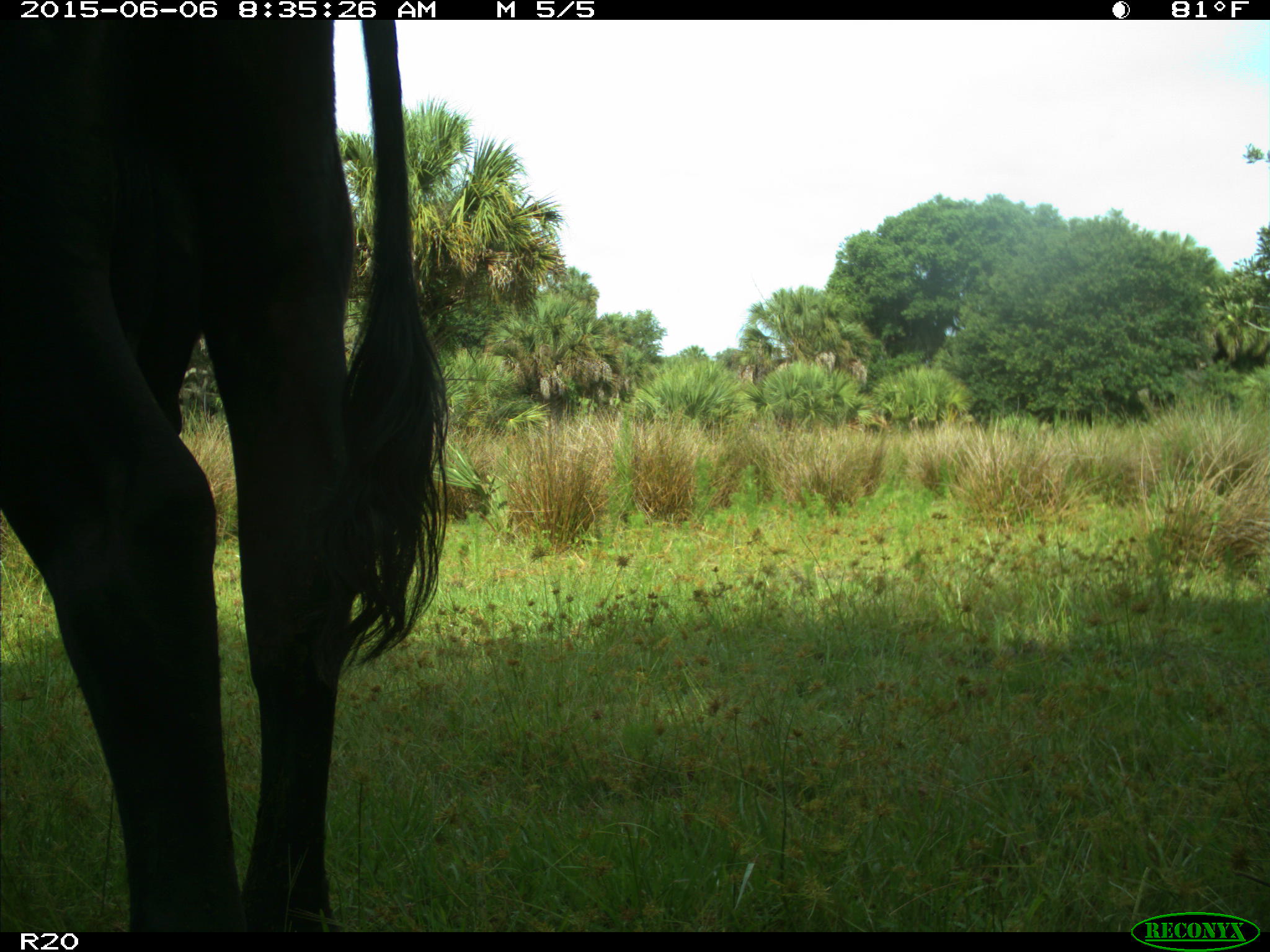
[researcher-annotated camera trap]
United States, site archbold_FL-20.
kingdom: Animalia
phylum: Chordata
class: Mammalia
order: Artiodactyla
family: Bovidae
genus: Bos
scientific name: Bos taurus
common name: domestic cow